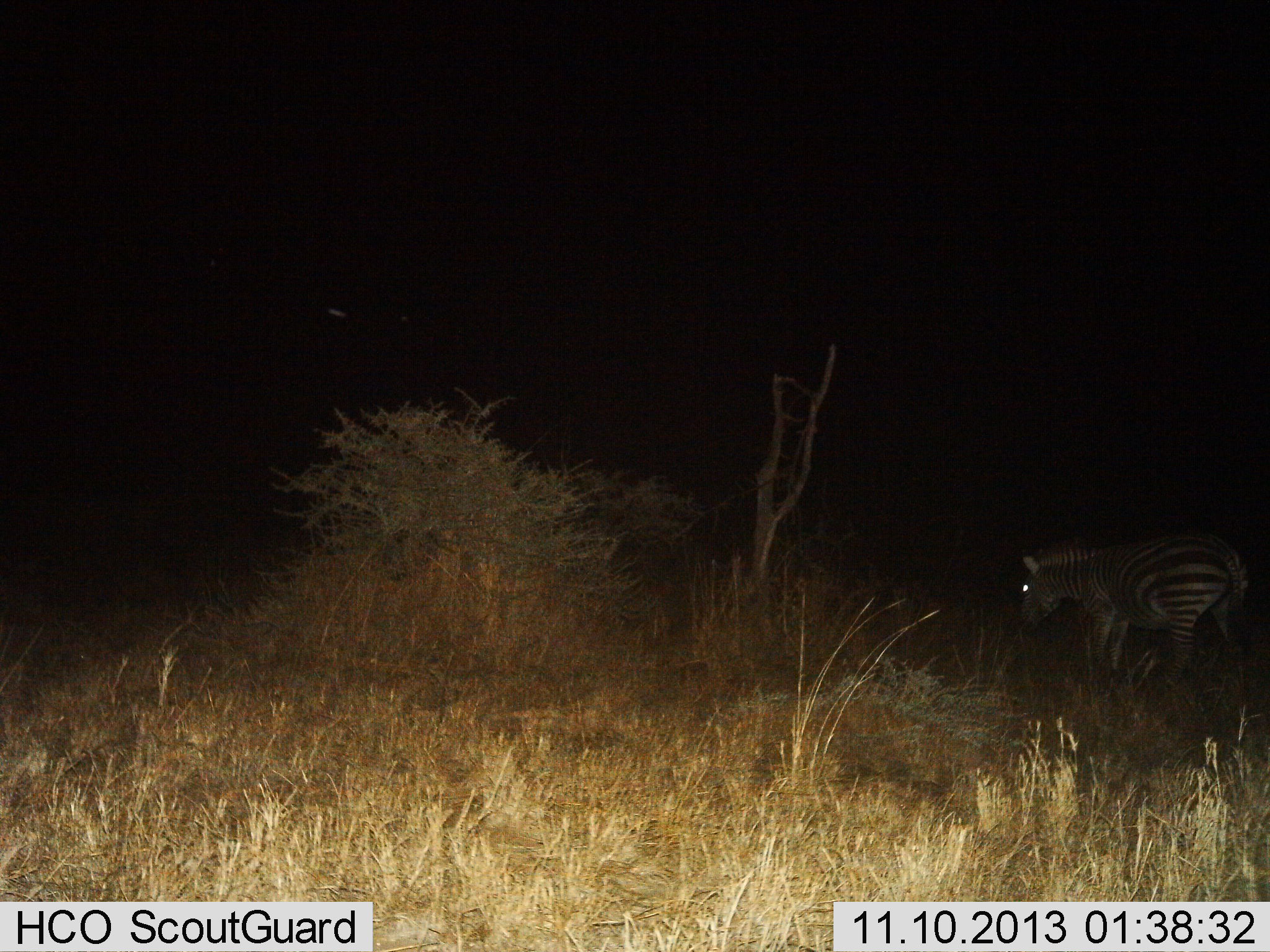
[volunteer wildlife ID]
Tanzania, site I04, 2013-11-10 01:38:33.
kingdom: Animalia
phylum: Chordata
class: Mammalia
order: Perissodactyla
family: Equidae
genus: Equus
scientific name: Equus quagga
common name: plains zebra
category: zebra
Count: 1.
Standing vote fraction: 44%.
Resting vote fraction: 6%.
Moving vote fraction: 44%.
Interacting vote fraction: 0%.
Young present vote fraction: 0%.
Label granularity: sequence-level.